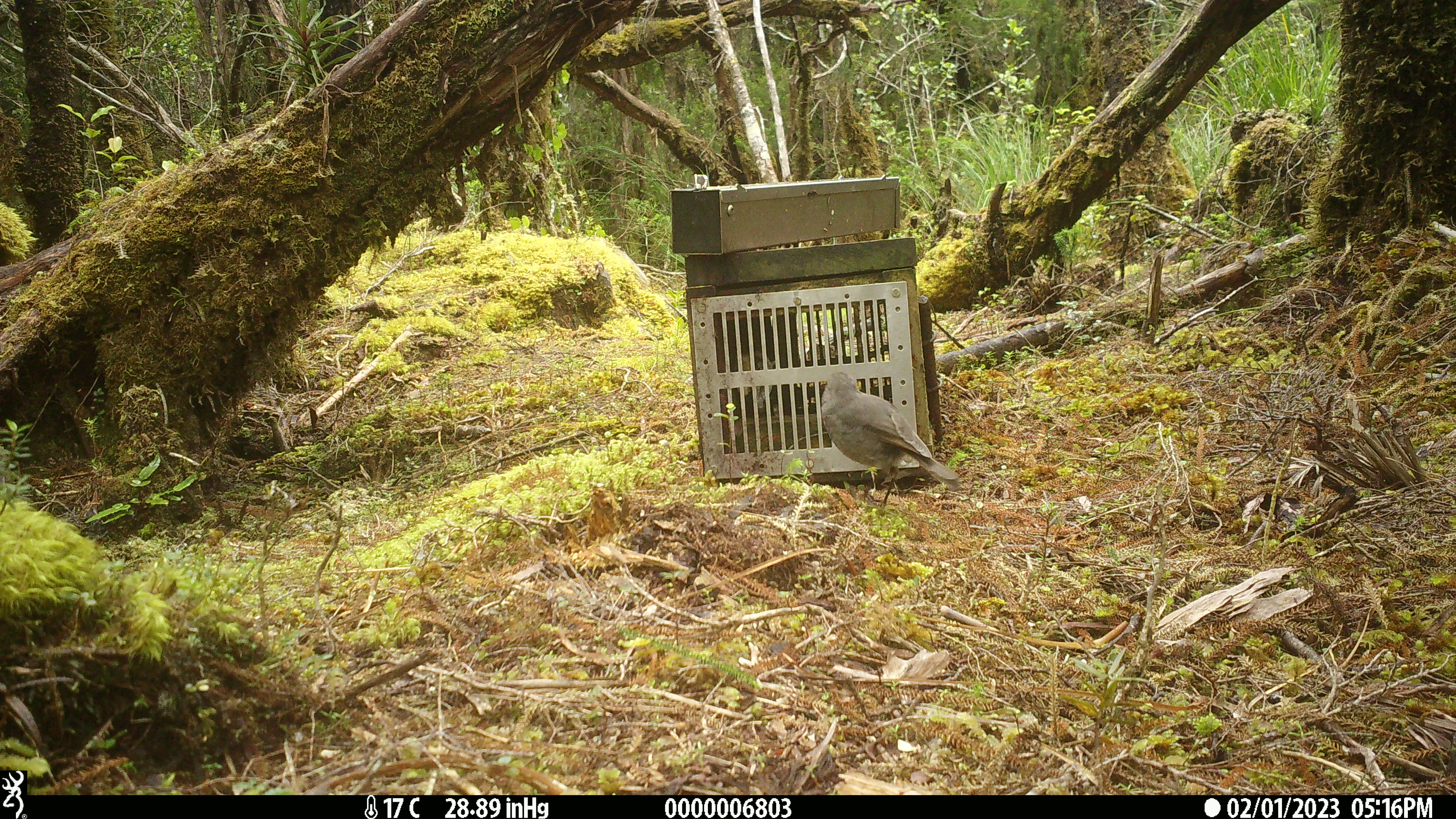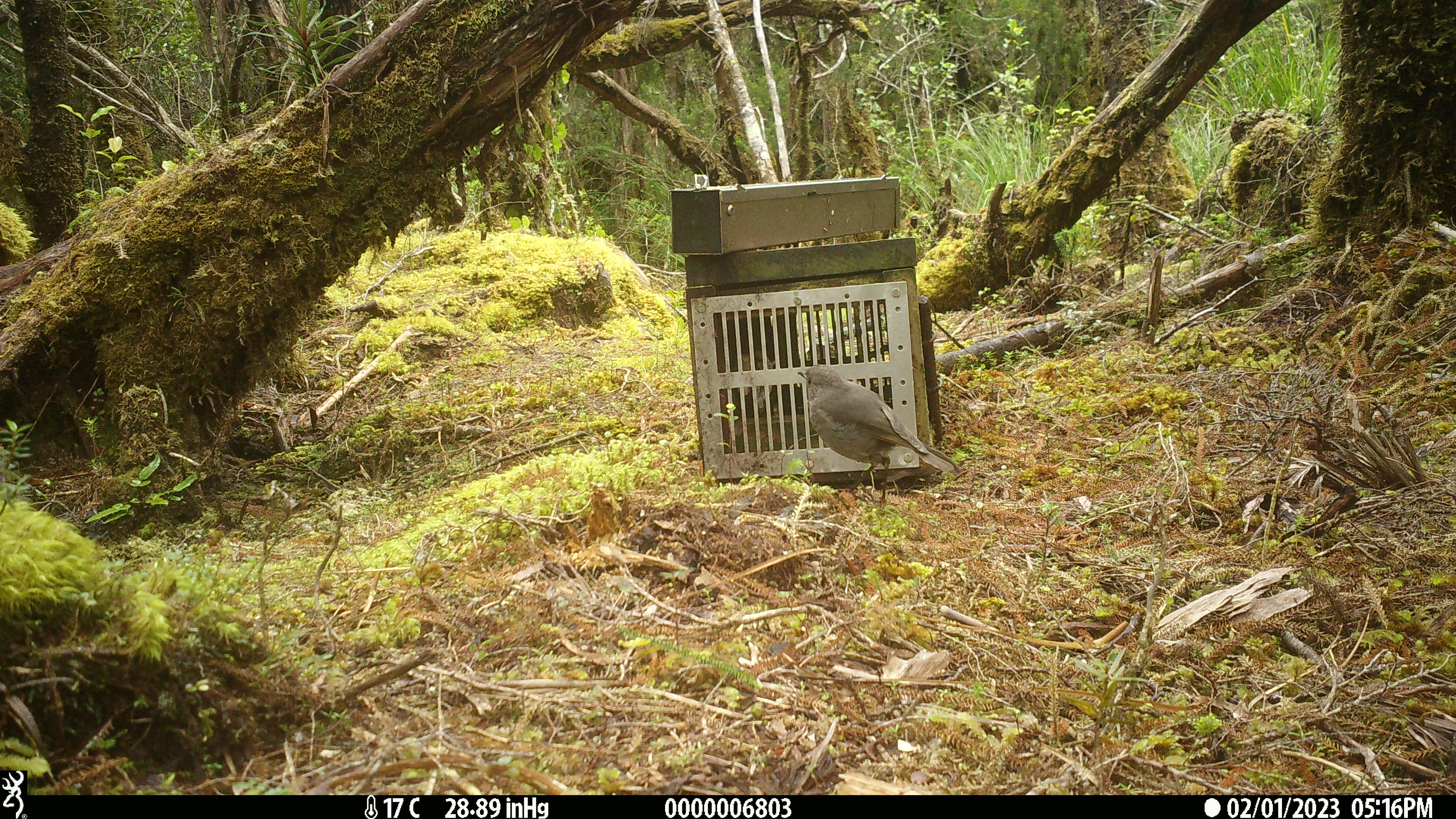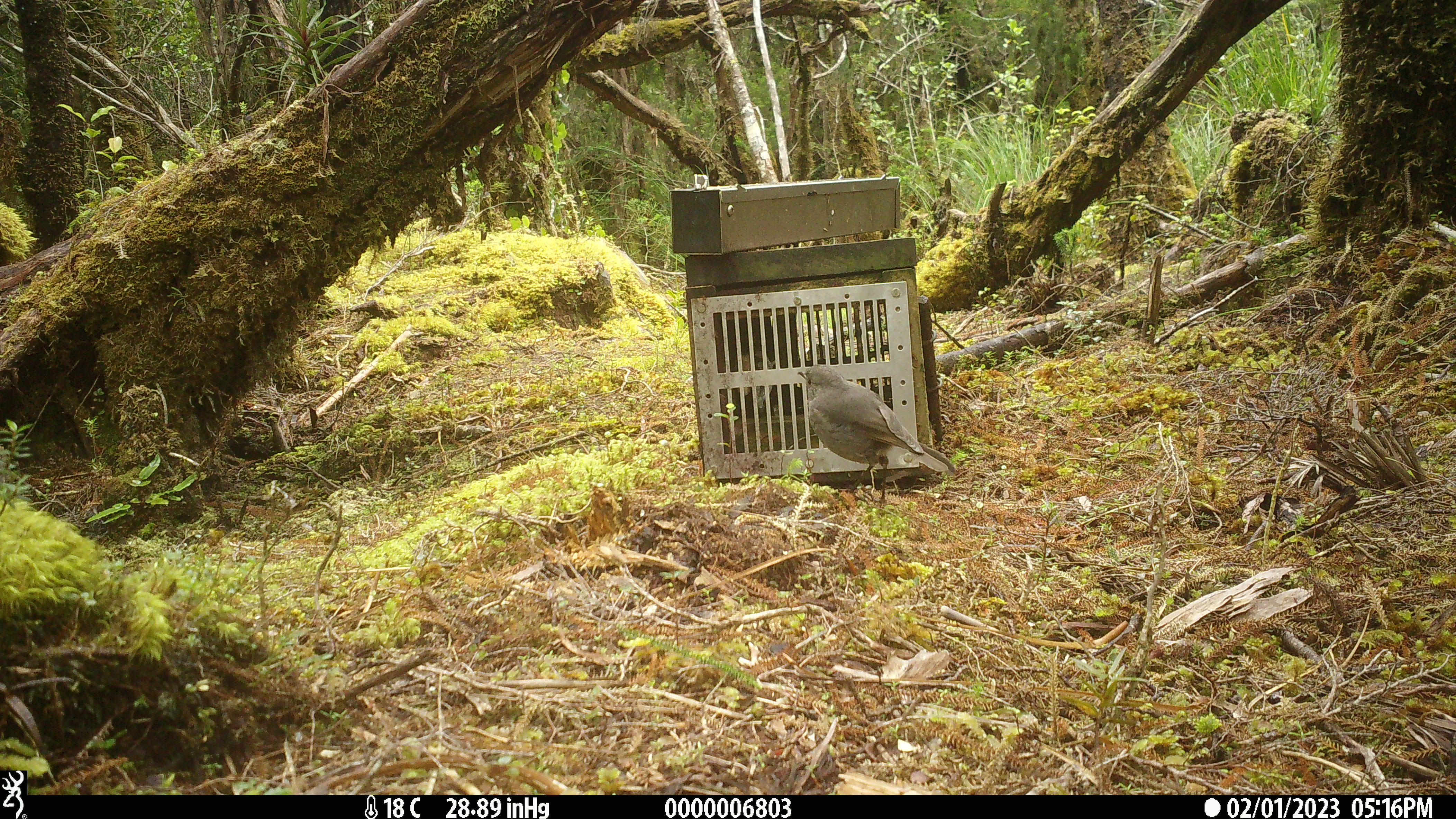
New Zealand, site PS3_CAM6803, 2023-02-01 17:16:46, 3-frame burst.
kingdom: Animalia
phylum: Chordata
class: Aves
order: Passeriformes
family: Petroicidae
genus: Petroica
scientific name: Petroica australis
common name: new zealand robin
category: robin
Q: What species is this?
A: Robin (new zealand robin) (Petroica australis).